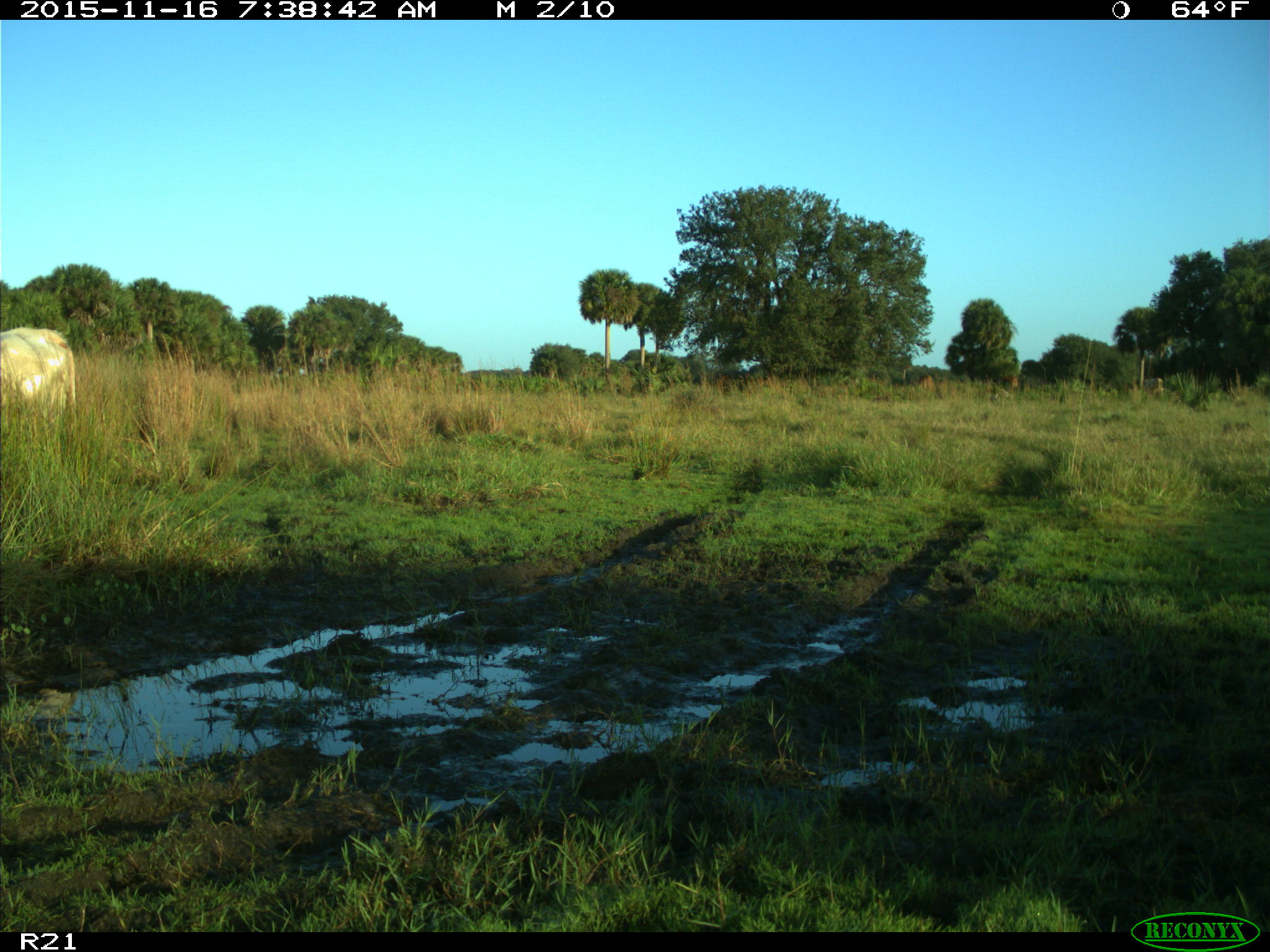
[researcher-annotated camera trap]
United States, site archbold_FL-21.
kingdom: Animalia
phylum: Chordata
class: Mammalia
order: Artiodactyla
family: Bovidae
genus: Bos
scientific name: Bos taurus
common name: domestic cow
Bos taurus (domestic cow).